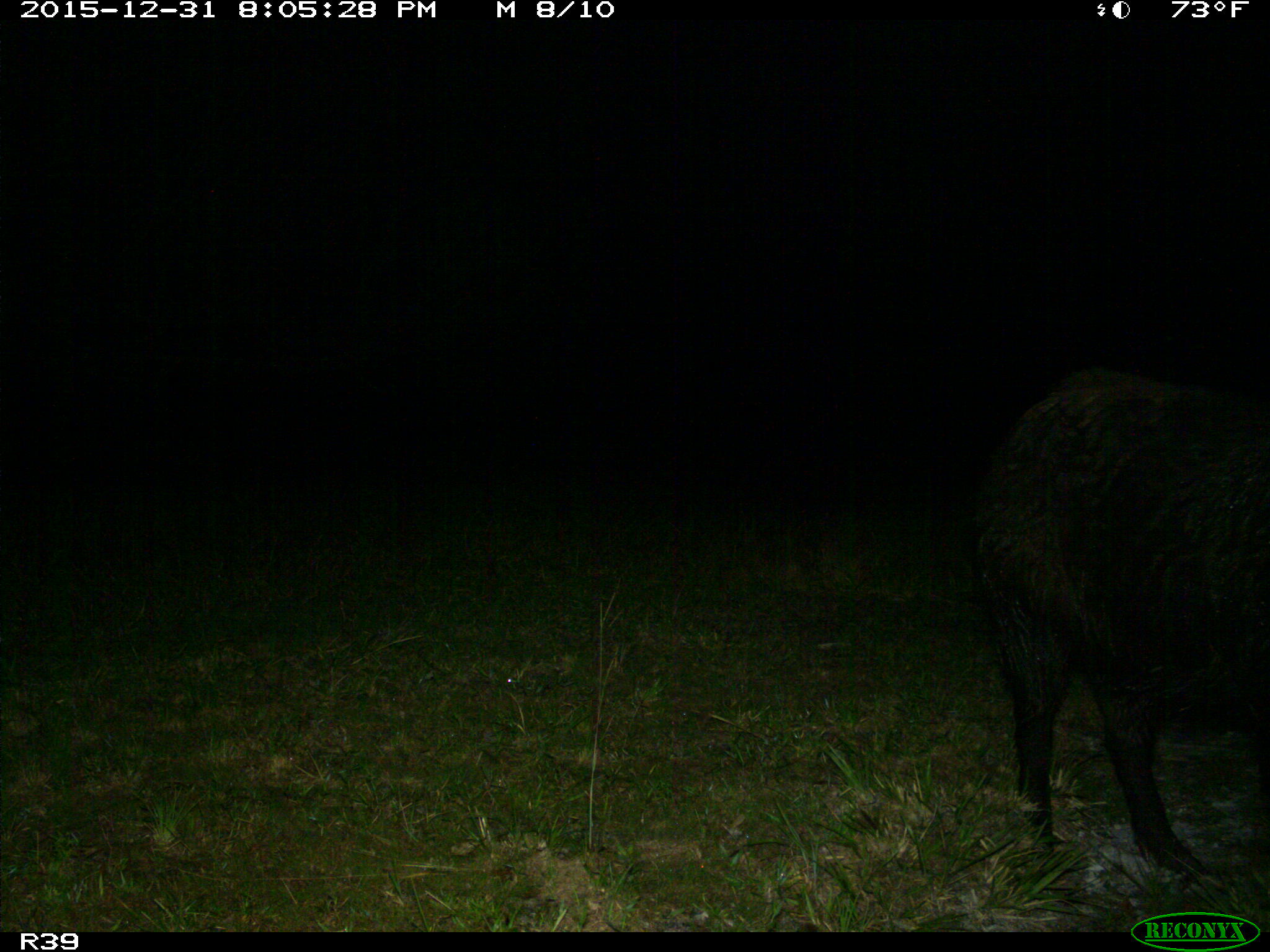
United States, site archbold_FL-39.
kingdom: Animalia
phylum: Chordata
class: Mammalia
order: Artiodactyla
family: Suidae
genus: Sus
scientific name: Sus scrofa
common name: wild boar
Sus scrofa (wild boar).